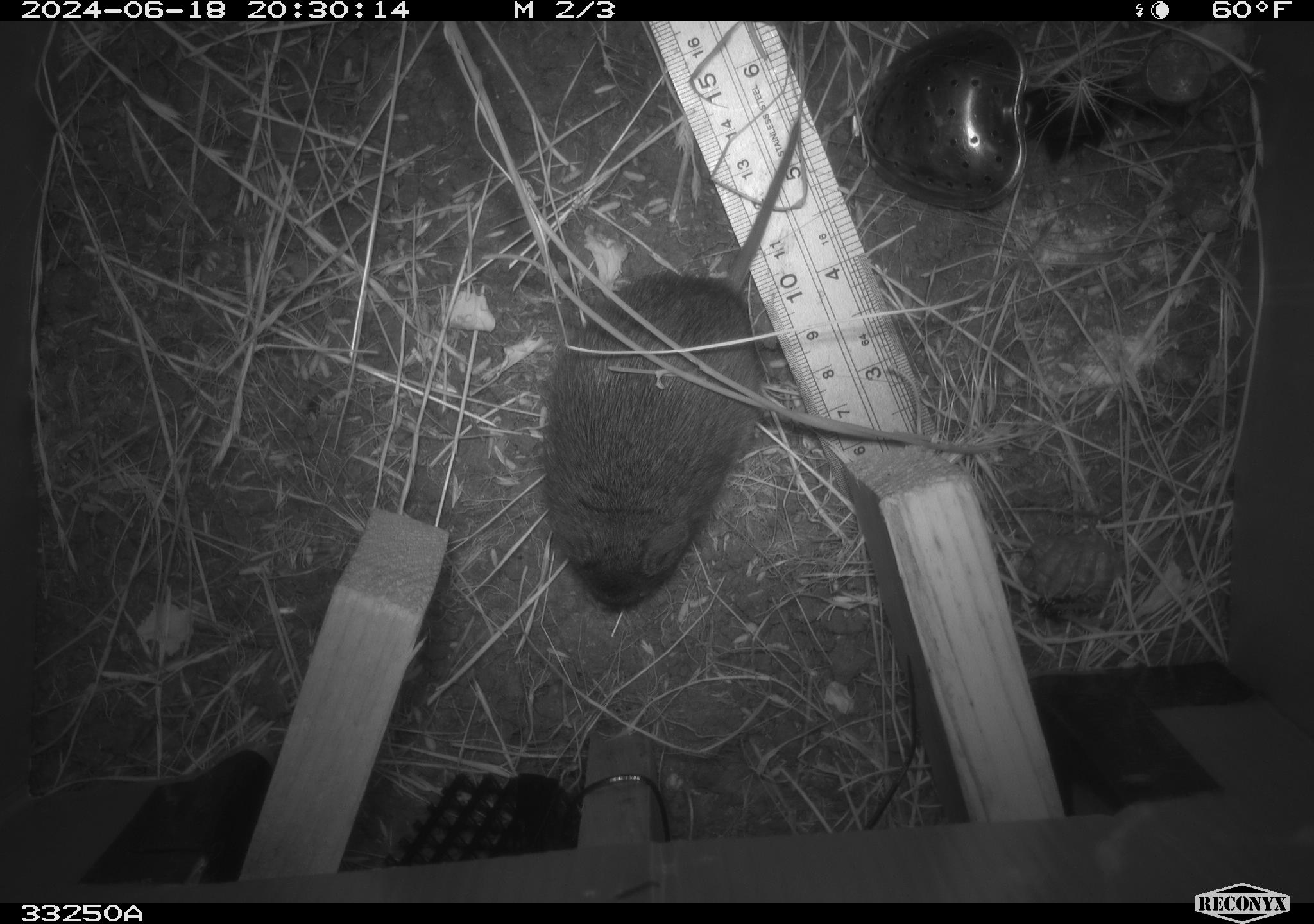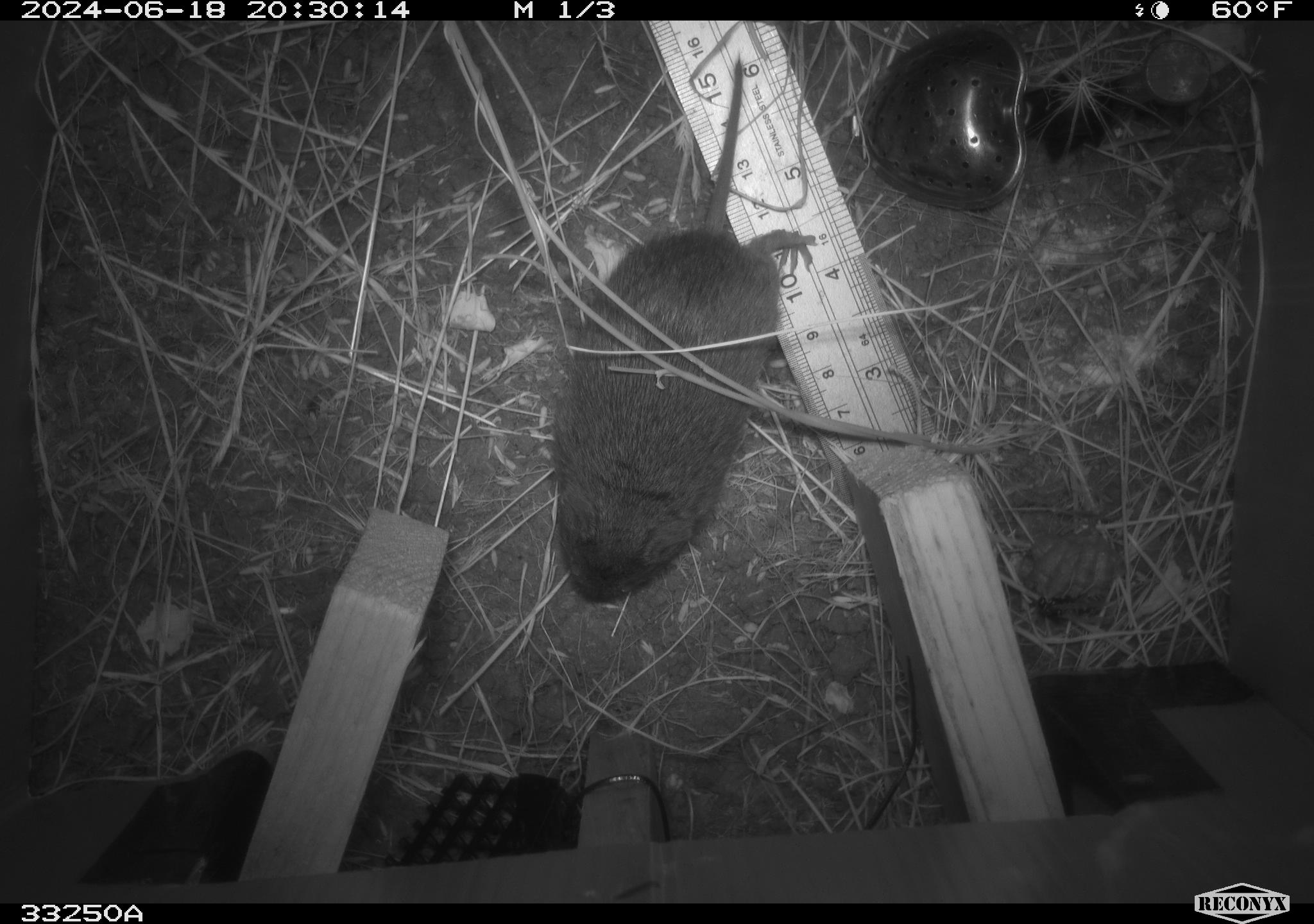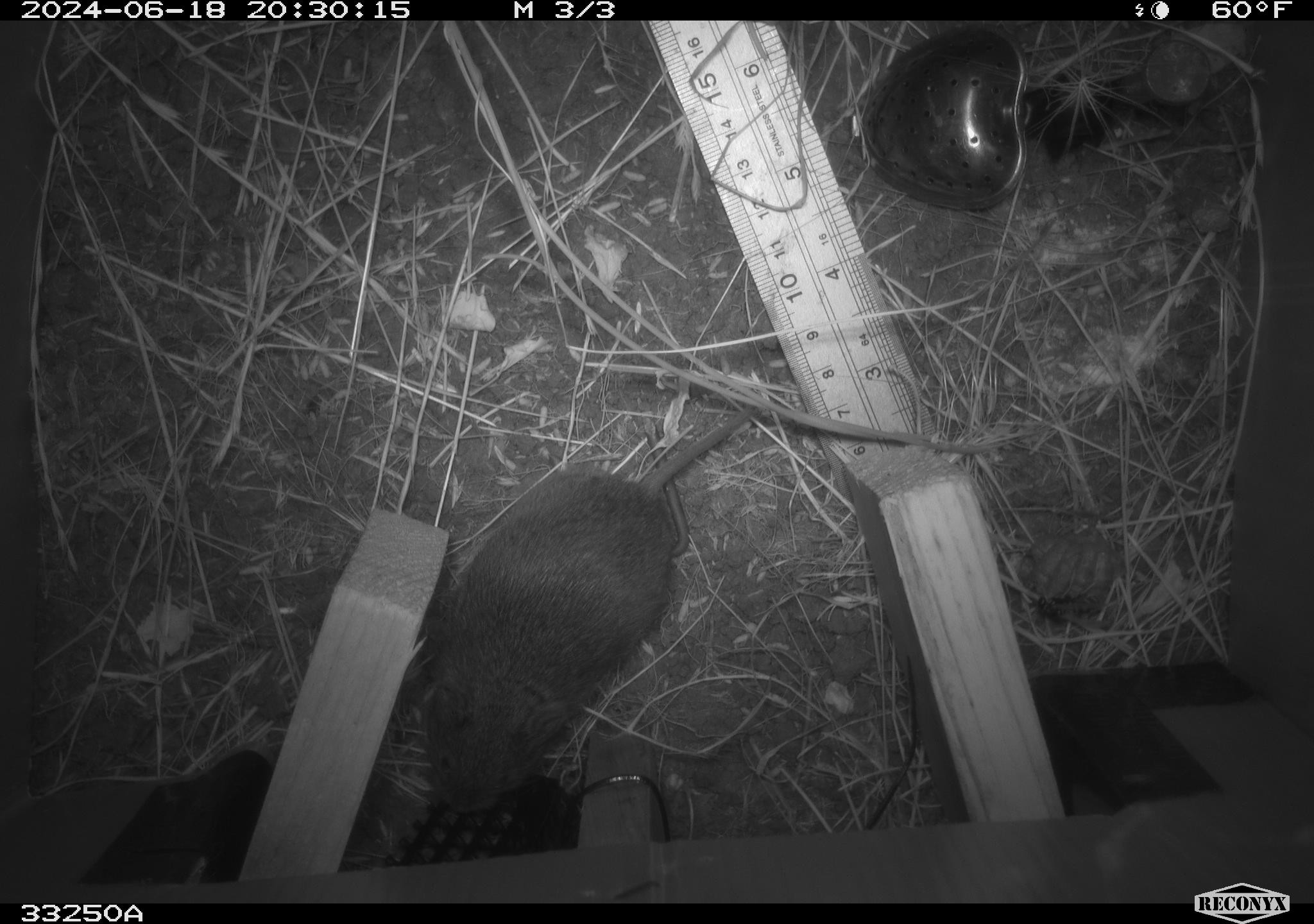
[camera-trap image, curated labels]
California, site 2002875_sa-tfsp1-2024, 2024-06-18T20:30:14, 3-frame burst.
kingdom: Animalia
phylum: Chordata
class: Mammalia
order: Rodentia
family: Cricetidae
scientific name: Arvicolinae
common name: voles, lemmings, and muskrats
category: arvicolinae subfamily